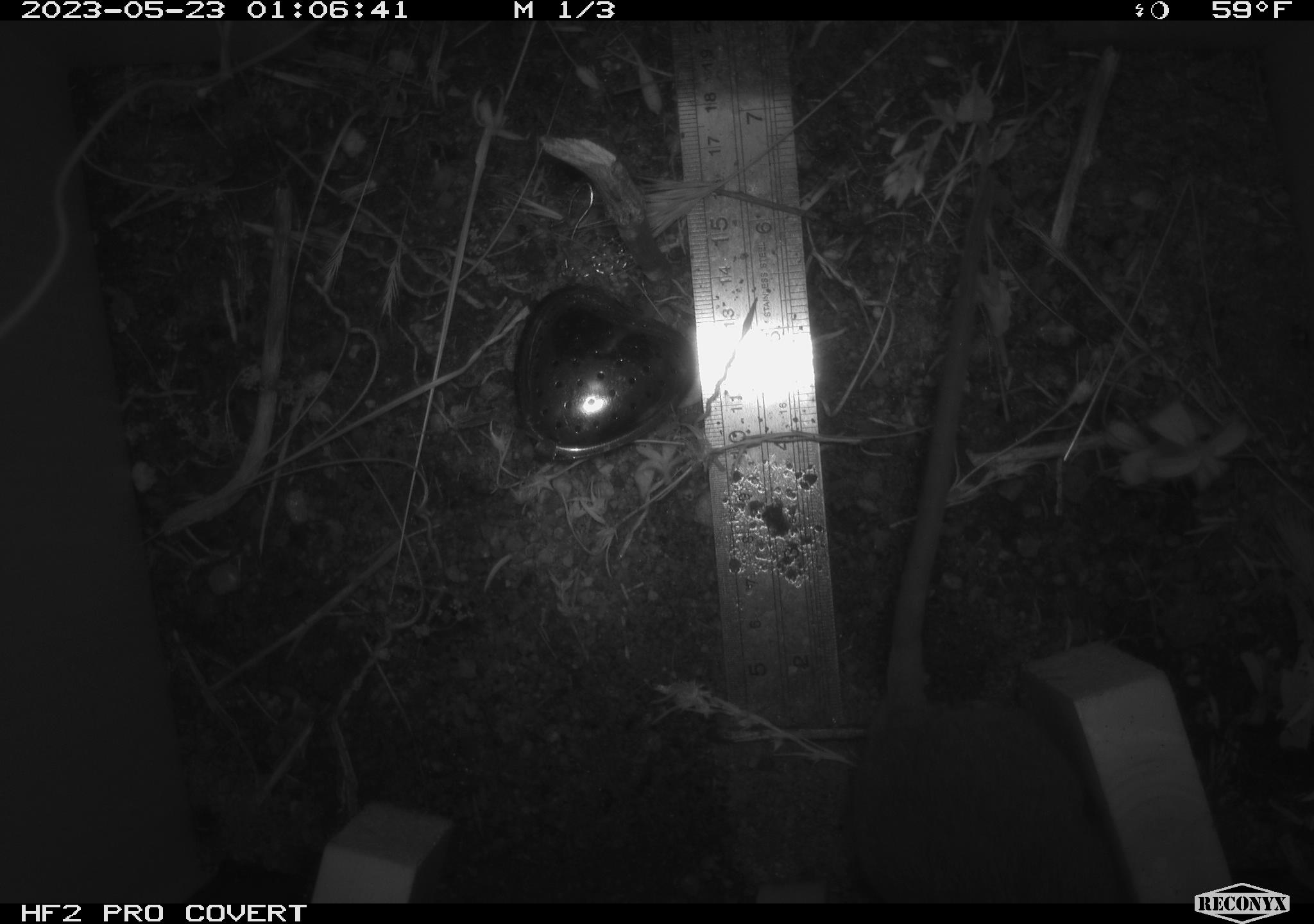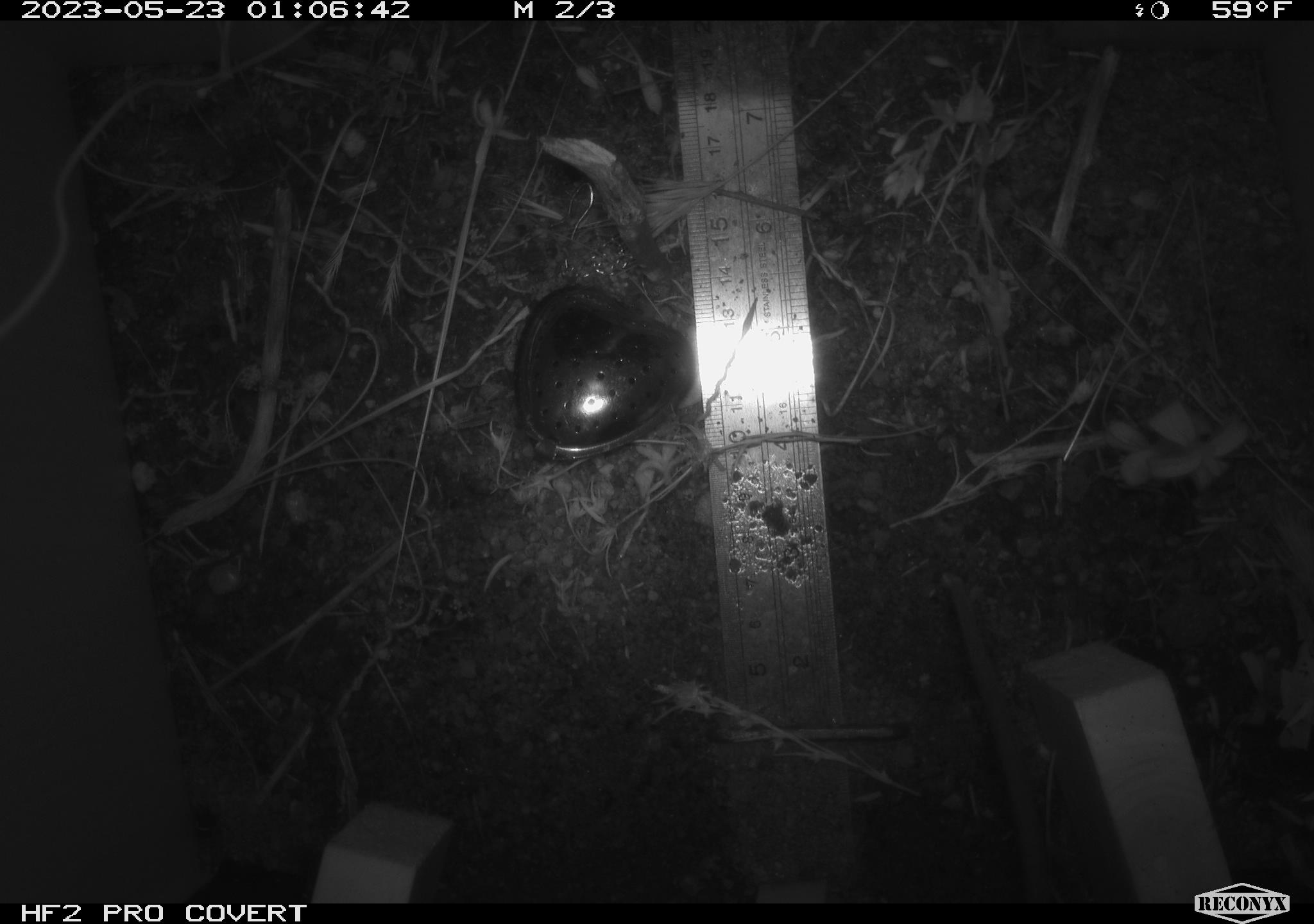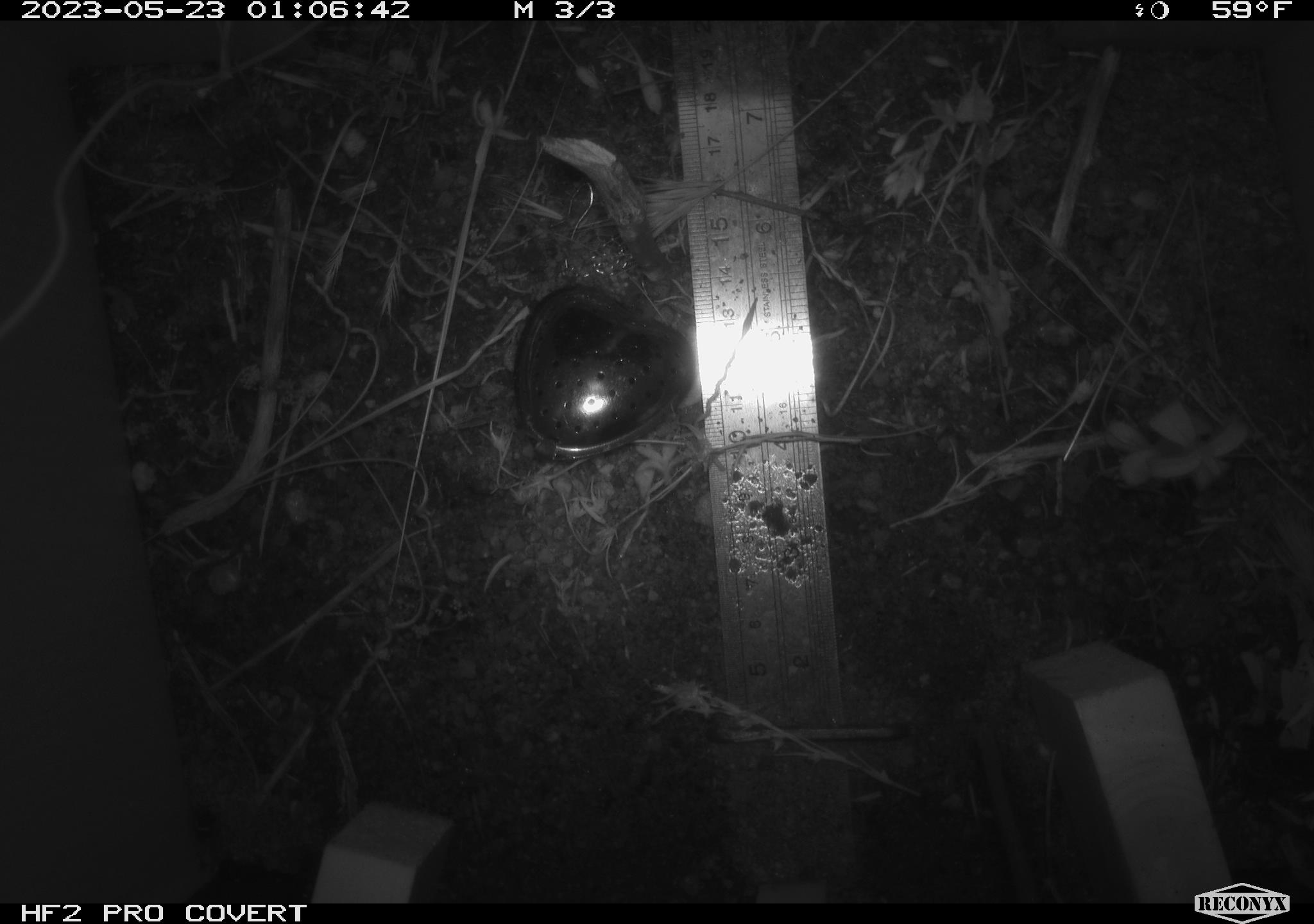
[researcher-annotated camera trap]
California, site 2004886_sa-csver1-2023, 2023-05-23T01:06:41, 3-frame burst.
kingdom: Animalia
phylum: Chordata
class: Mammalia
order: Rodentia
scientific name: Rodentia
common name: mouse species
Mouse species (Rodentia).